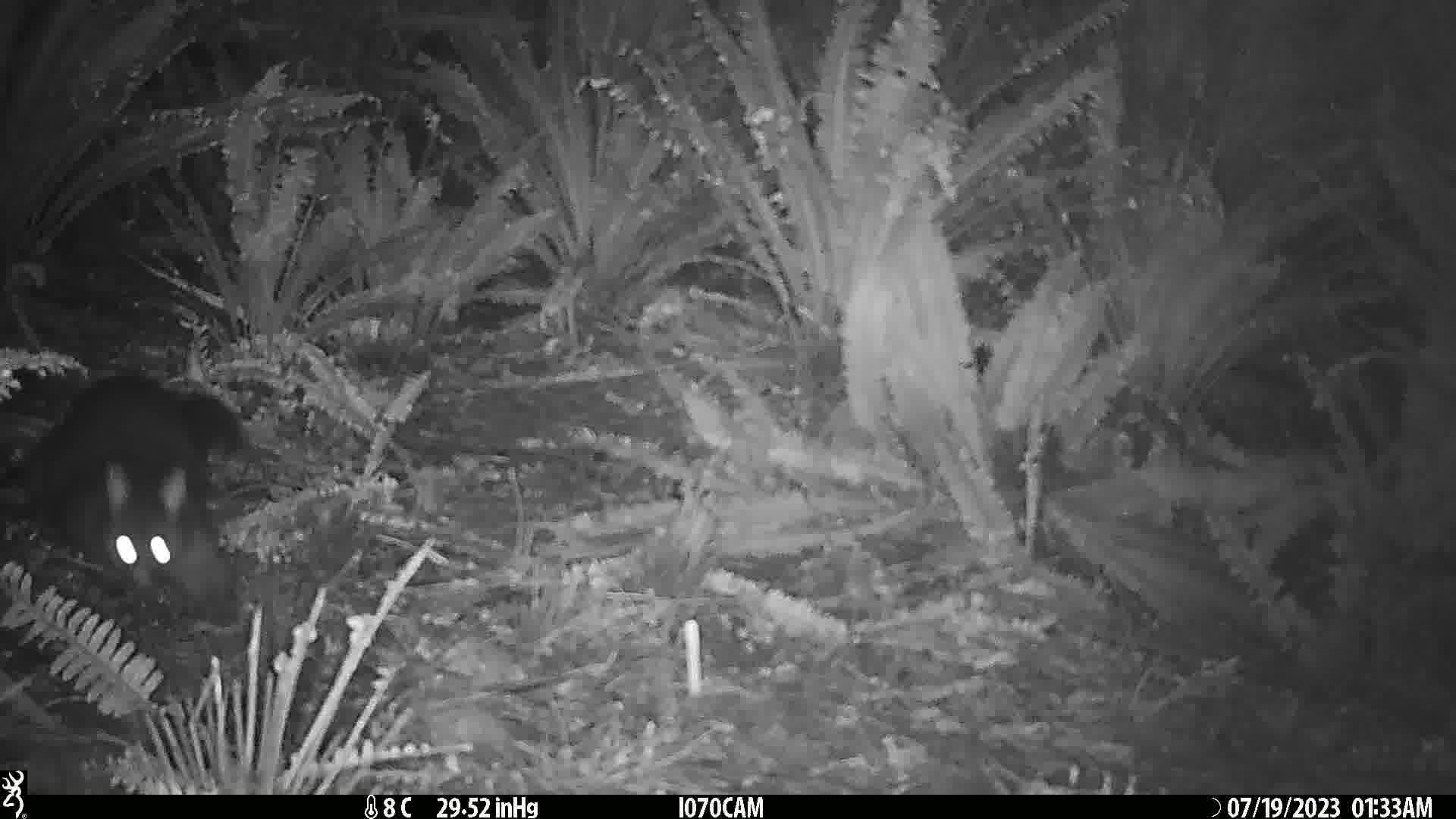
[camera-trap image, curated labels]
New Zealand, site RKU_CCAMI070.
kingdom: Animalia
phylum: Chordata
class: Mammalia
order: Diprotodontia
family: Phalangeridae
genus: Trichosurus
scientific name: Trichosurus vulpecula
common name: common brushtail possum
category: possum